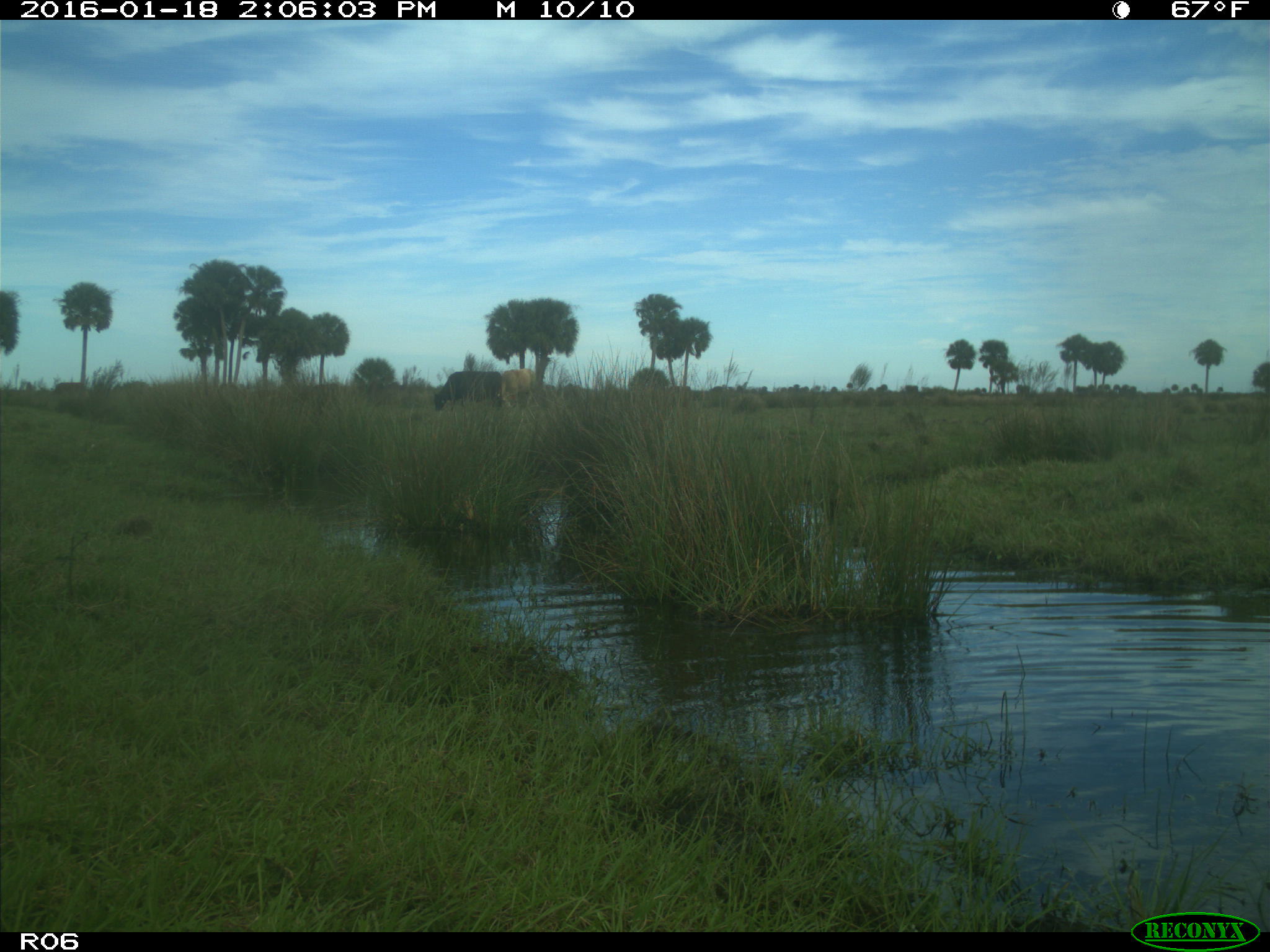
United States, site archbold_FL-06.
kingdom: Animalia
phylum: Chordata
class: Mammalia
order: Artiodactyla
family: Bovidae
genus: Bos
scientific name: Bos taurus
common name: domestic cow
Bos taurus (domestic cow).